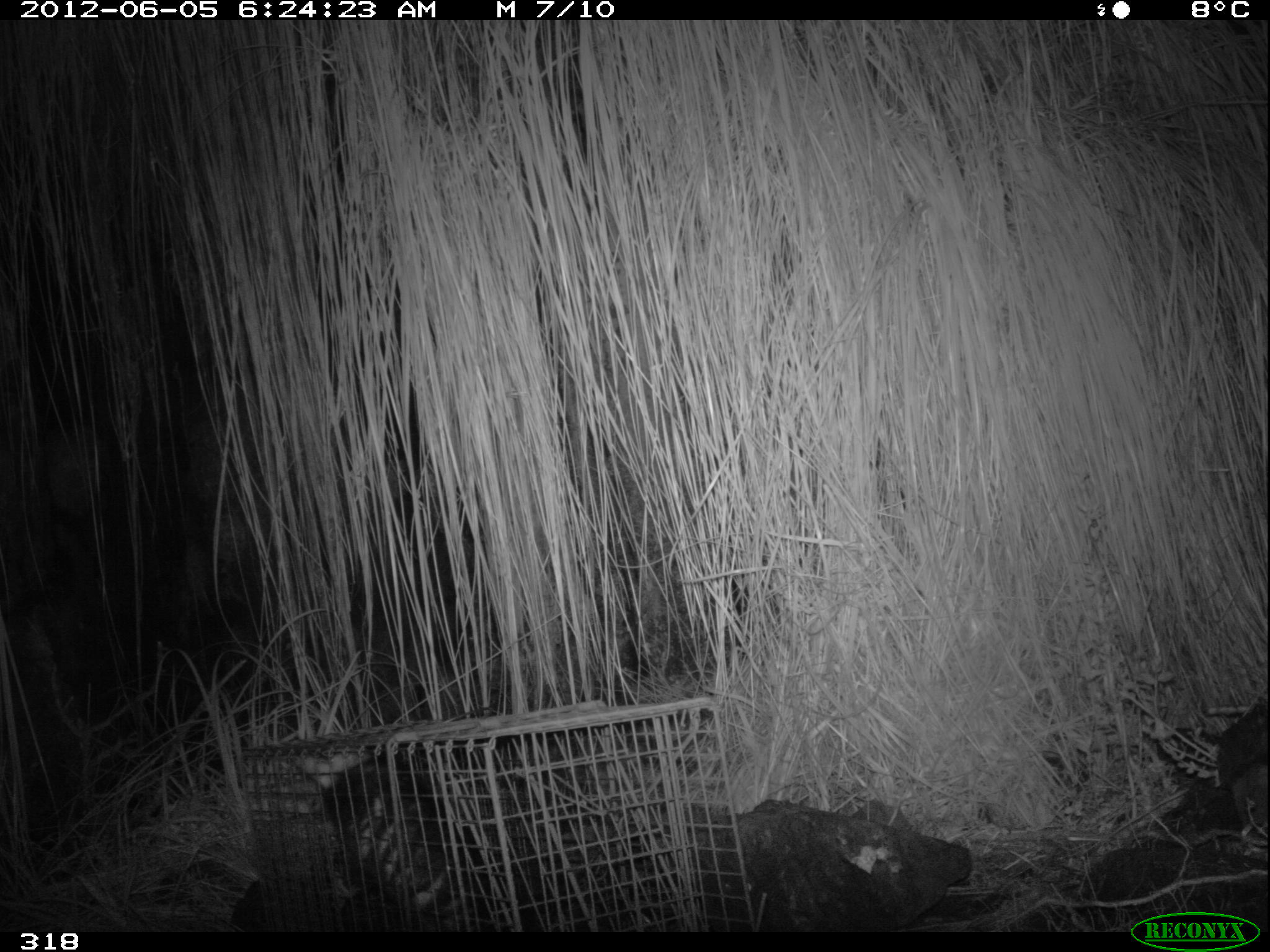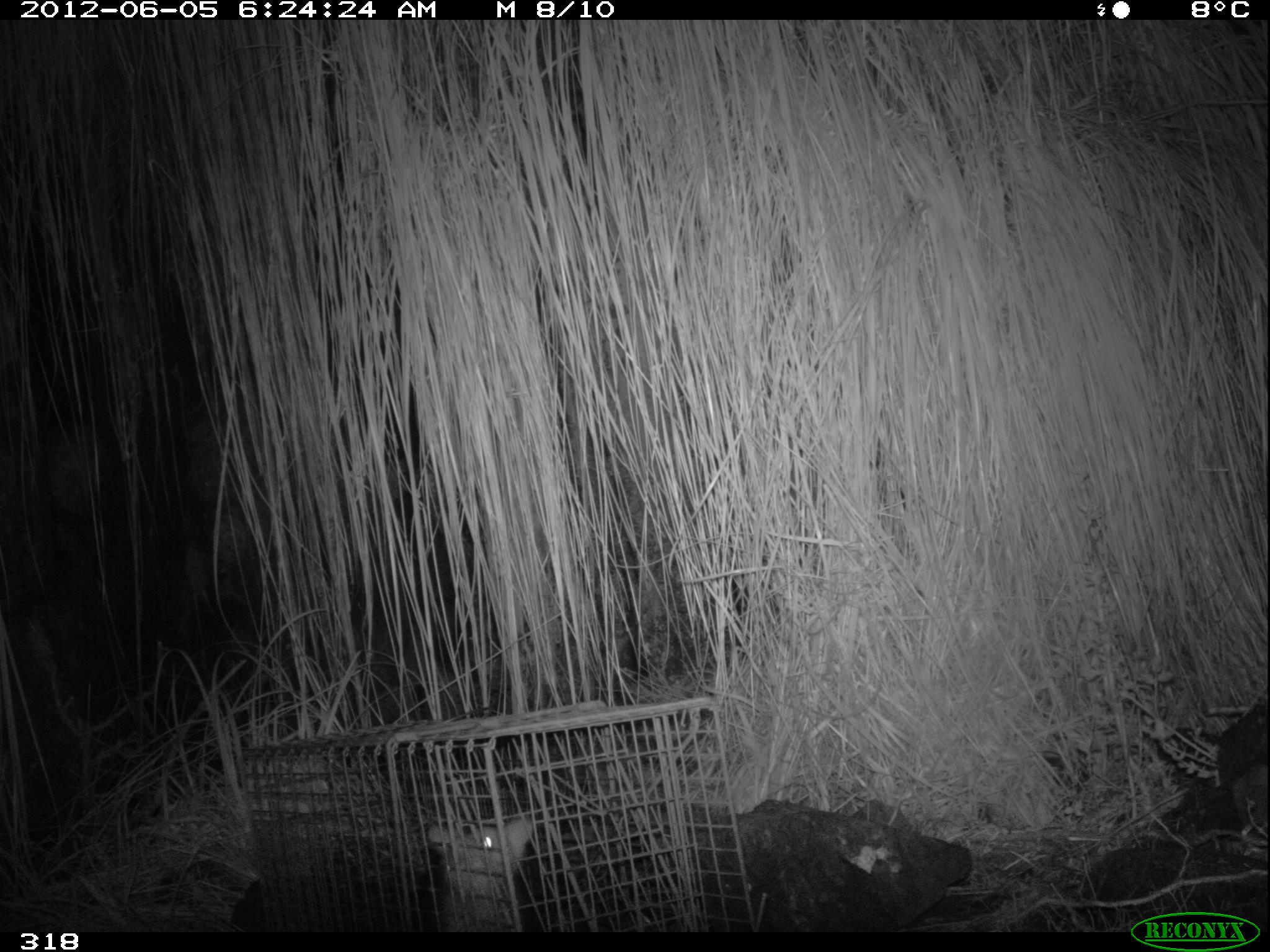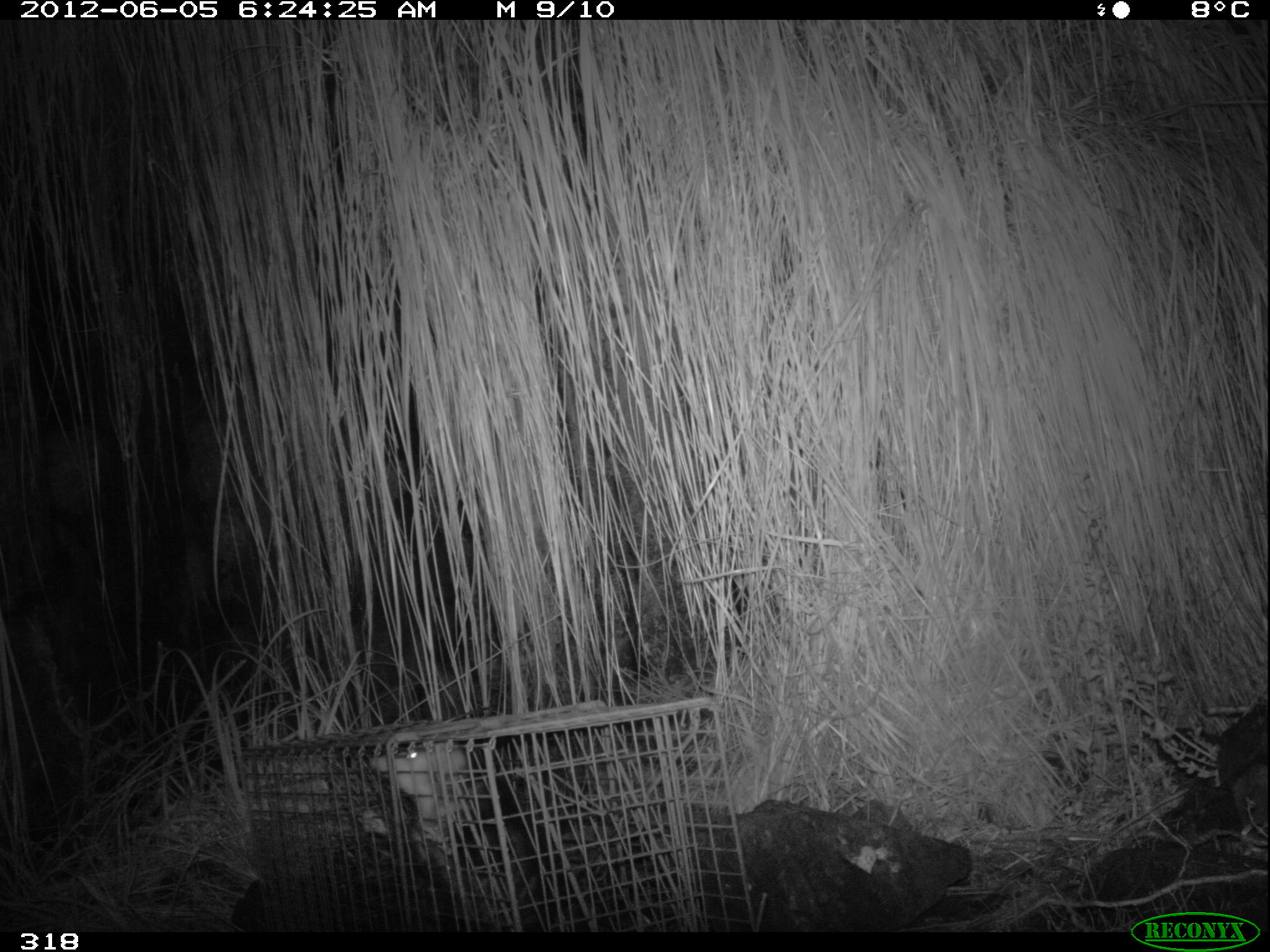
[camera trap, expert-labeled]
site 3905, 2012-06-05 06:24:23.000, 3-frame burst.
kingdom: Animalia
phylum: Chordata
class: Mammalia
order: Didelphimorphia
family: Didelphidae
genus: Didelphis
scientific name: Didelphis pernigra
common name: andean white-eared opossum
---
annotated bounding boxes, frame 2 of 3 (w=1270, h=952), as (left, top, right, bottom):
didelphis pernigra: (423, 814, 536, 932)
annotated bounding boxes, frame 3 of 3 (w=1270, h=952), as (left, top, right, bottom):
didelphis pernigra: (364, 732, 575, 930)